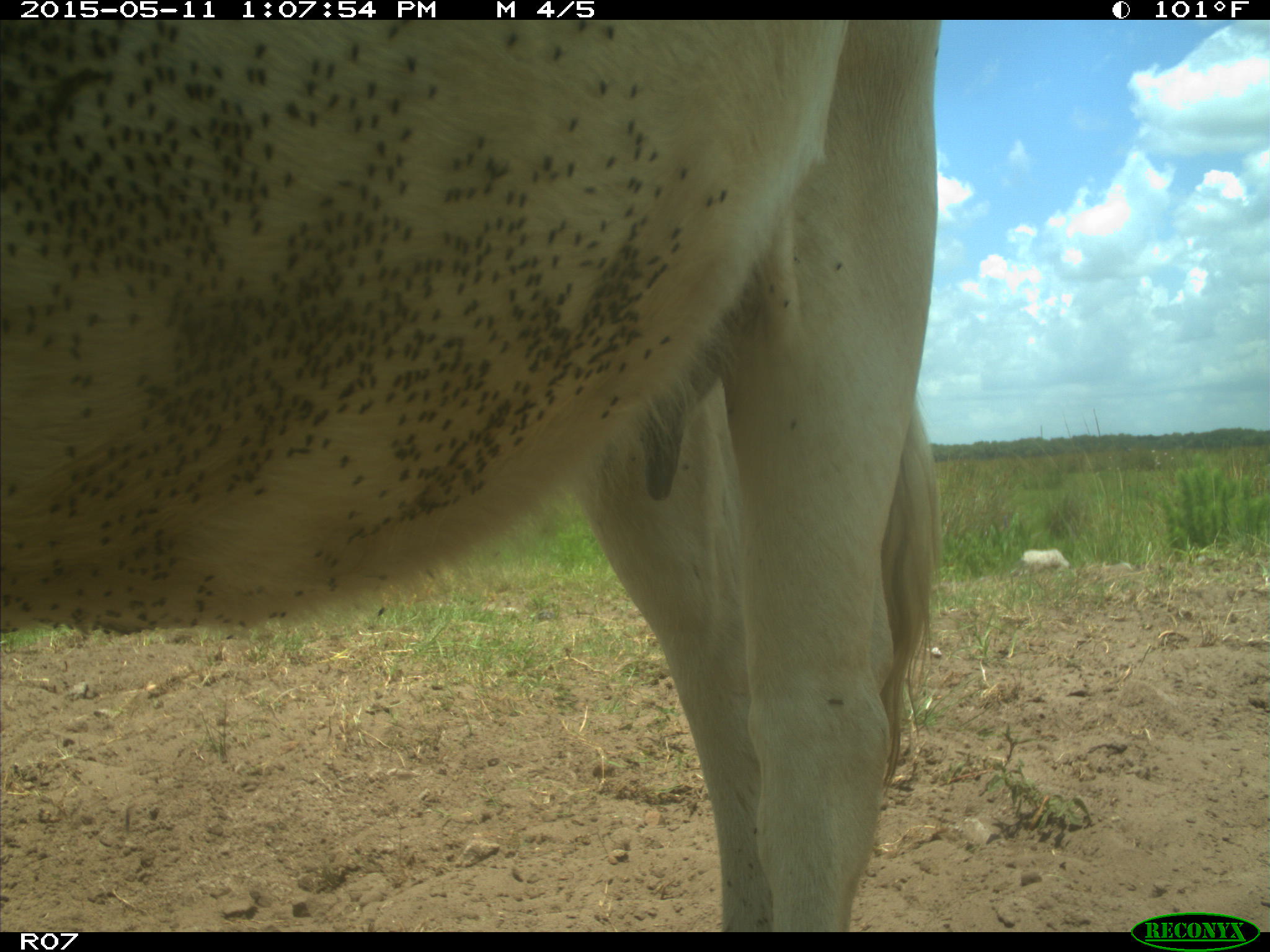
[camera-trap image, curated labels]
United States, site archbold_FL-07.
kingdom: Animalia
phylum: Chordata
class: Mammalia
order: Artiodactyla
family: Bovidae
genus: Bos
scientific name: Bos taurus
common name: domestic cow